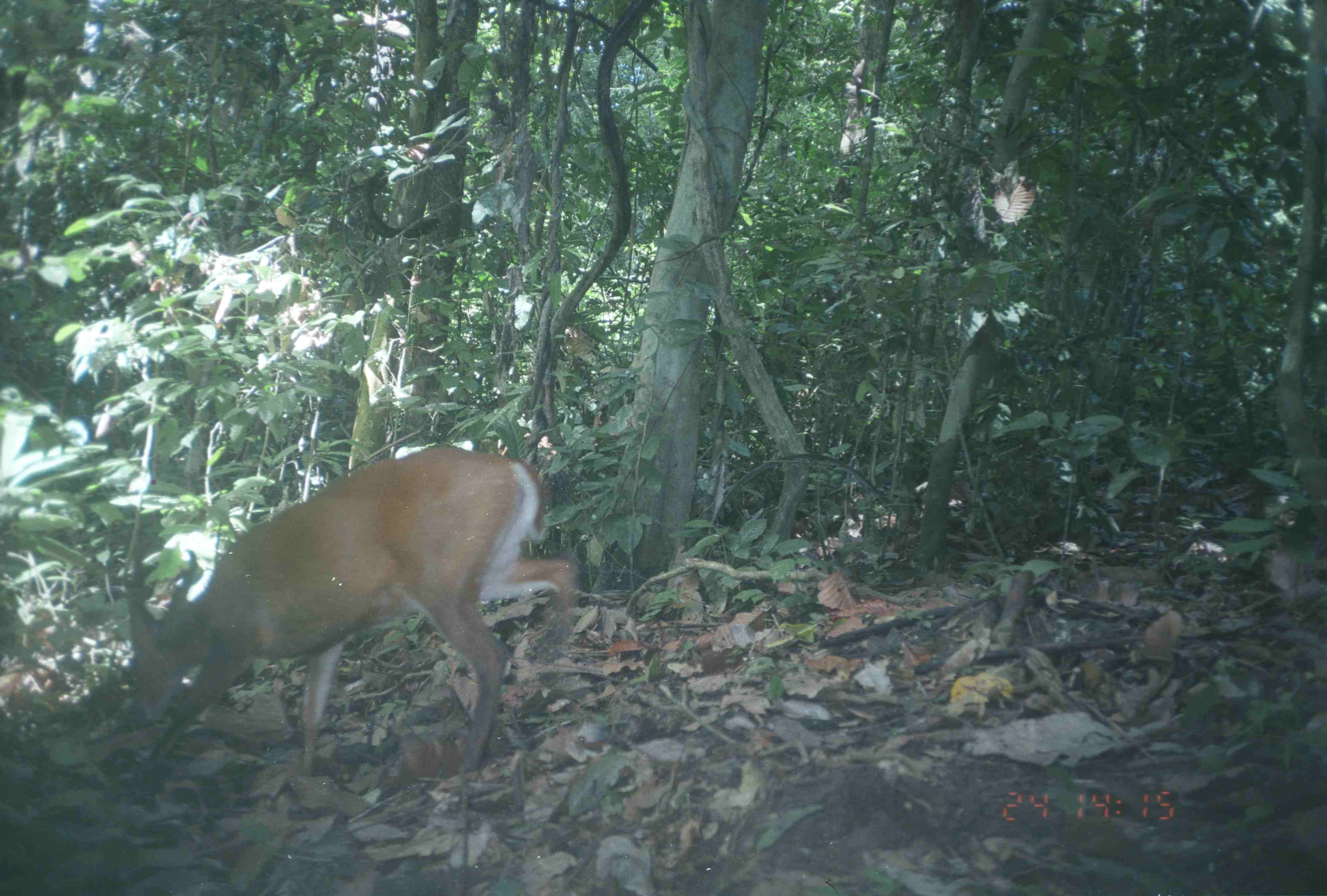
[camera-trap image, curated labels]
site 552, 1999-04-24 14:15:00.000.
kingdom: Animalia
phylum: Chordata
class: Mammalia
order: Artiodactyla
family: Cervidae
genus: Muntiacus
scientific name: Muntiacus muntjak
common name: southern red muntjac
Muntiacus muntjak (southern red muntjac), count 1.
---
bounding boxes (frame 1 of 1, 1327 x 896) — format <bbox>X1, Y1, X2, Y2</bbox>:
muntiacus muntjak: <bbox>119, 438, 579, 779</bbox>